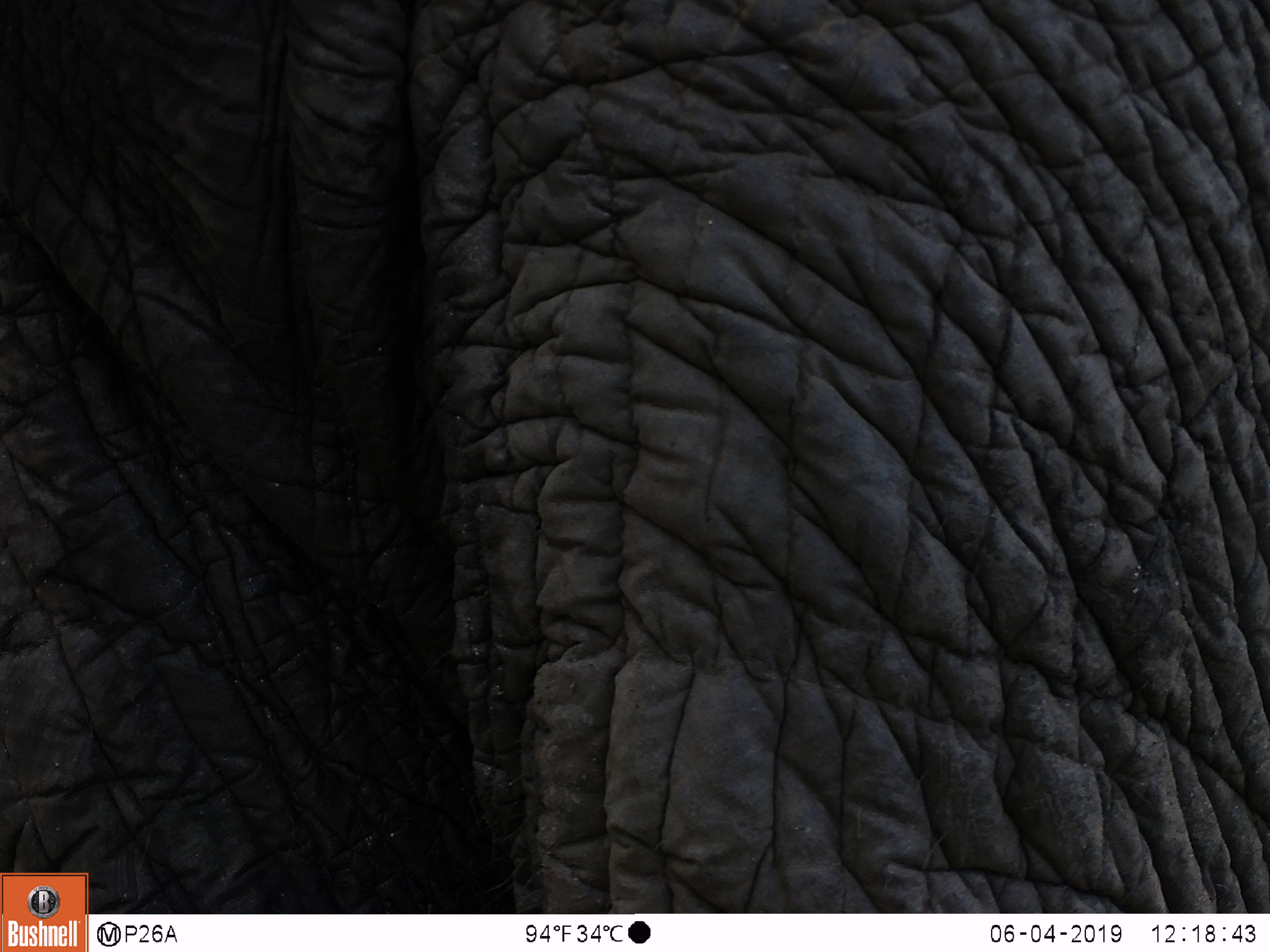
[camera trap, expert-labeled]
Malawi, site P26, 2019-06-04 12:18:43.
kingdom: Animalia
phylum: Chordata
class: Mammalia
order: Proboscidea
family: Elephantidae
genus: Loxodonta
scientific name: Loxodonta africana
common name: african savanna elephant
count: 1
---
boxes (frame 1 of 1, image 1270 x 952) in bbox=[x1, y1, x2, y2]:
african savanna elephant: bbox=[2, 0, 1262, 867]